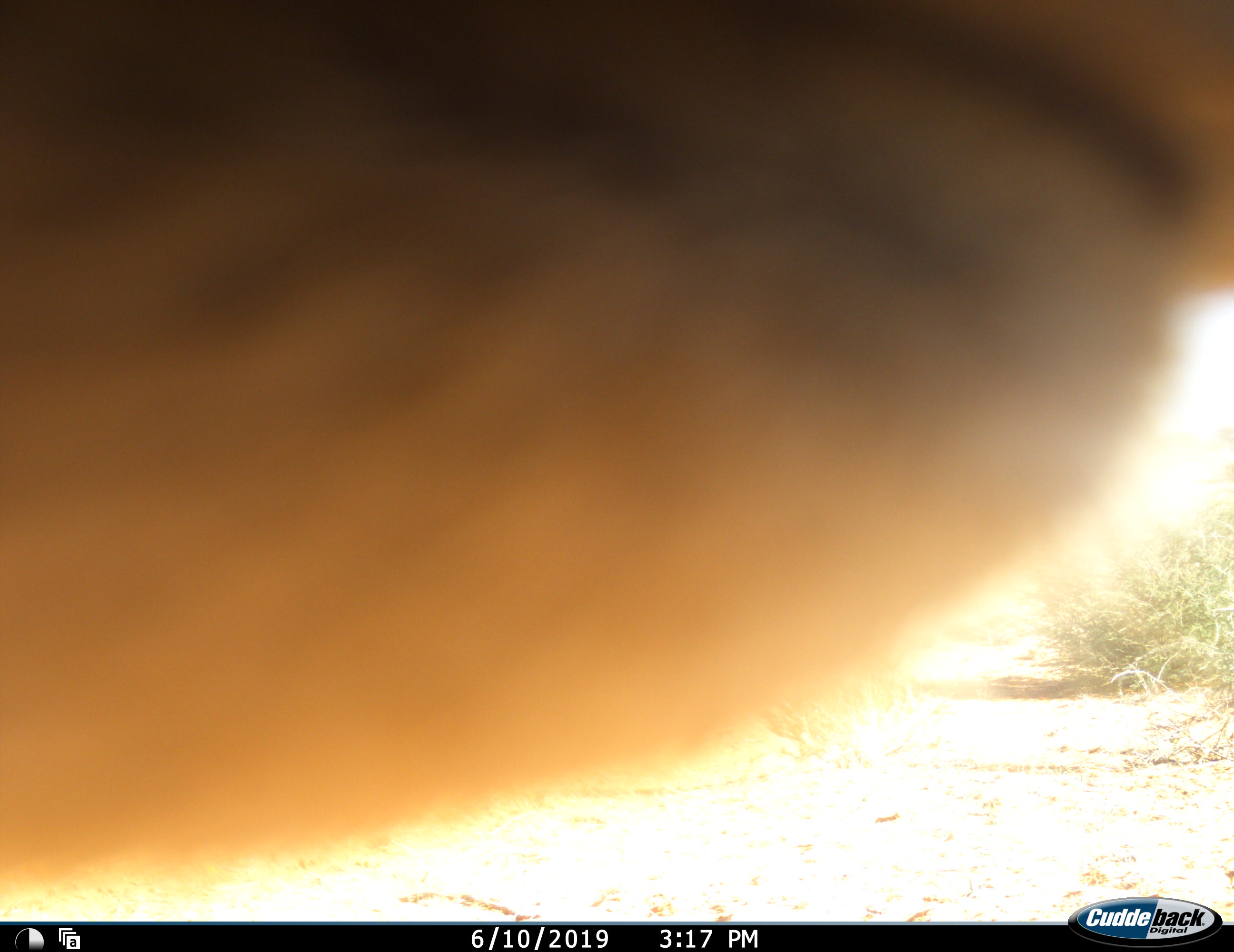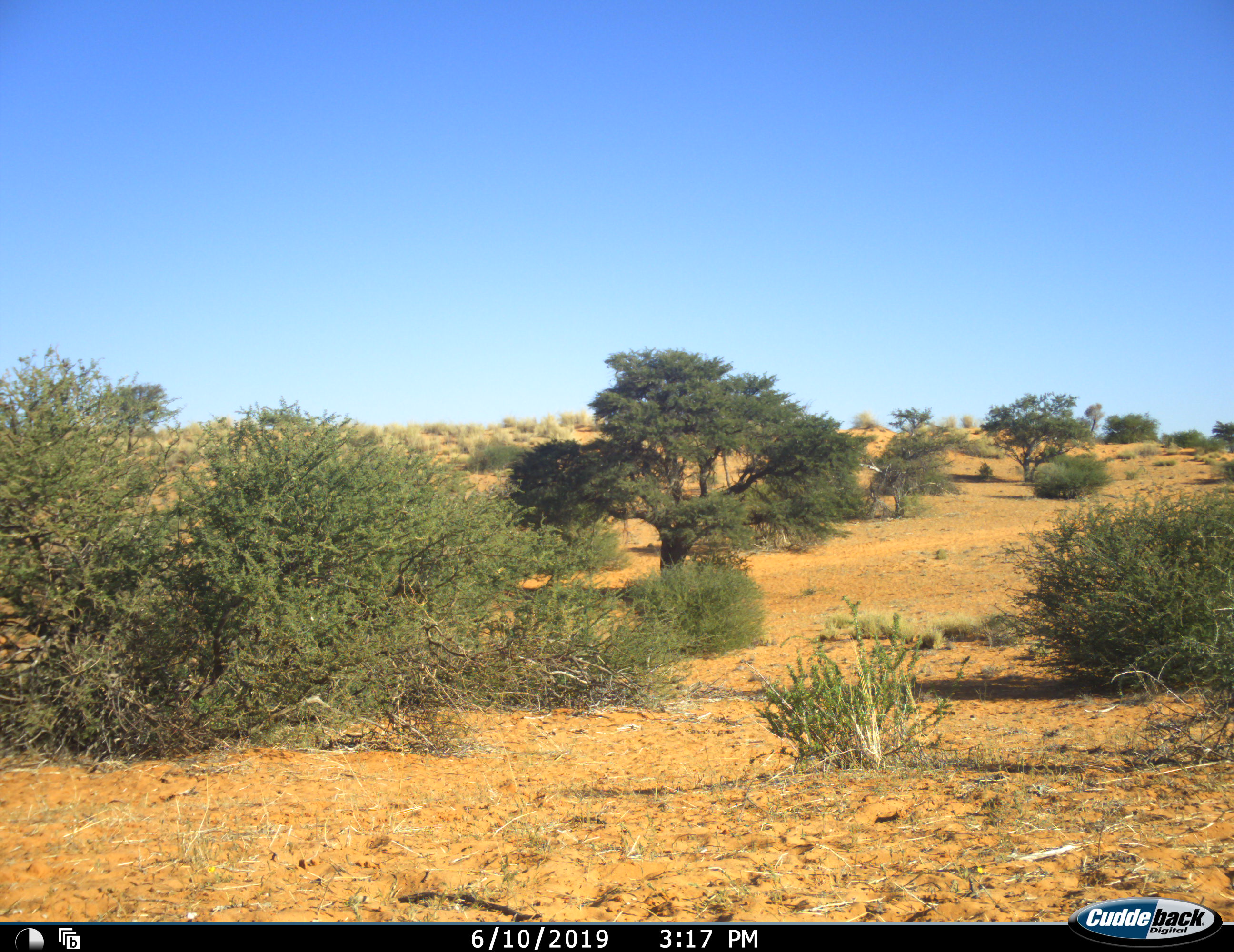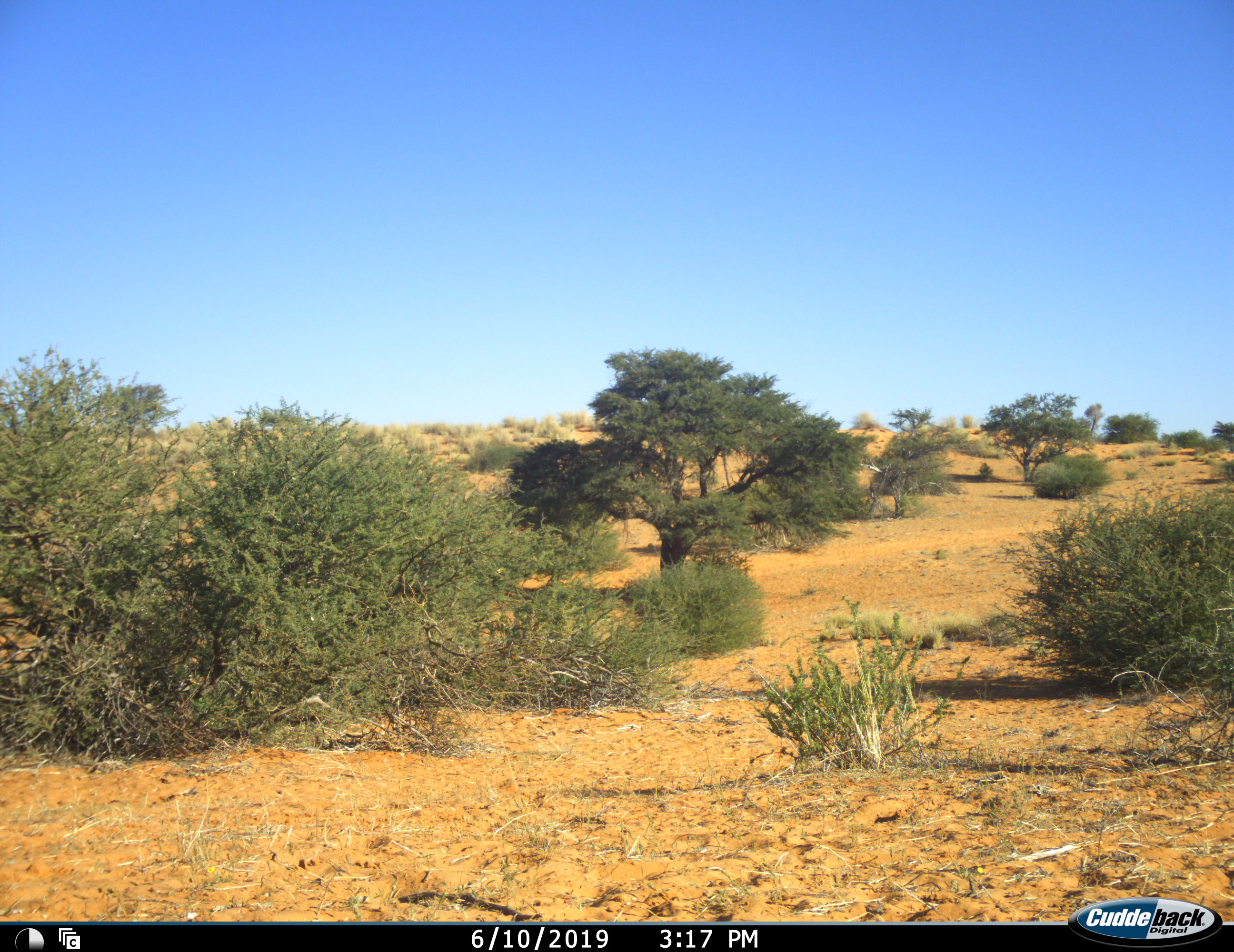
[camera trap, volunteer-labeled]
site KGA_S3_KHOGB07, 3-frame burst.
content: unidentified animal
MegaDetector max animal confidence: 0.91